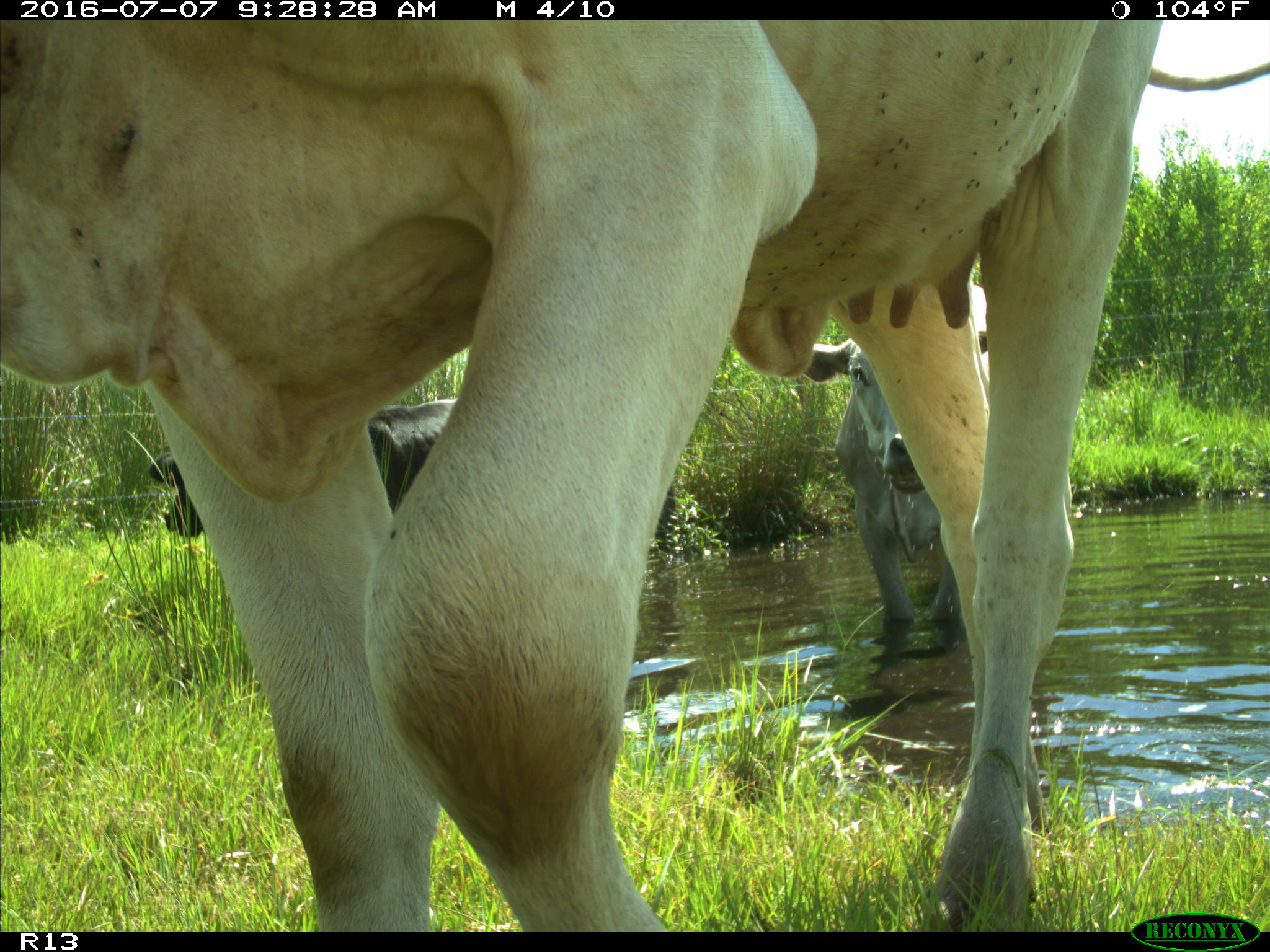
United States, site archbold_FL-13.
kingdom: Animalia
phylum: Chordata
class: Mammalia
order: Artiodactyla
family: Bovidae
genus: Bos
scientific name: Bos taurus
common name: domestic cow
Bos taurus (domestic cow).